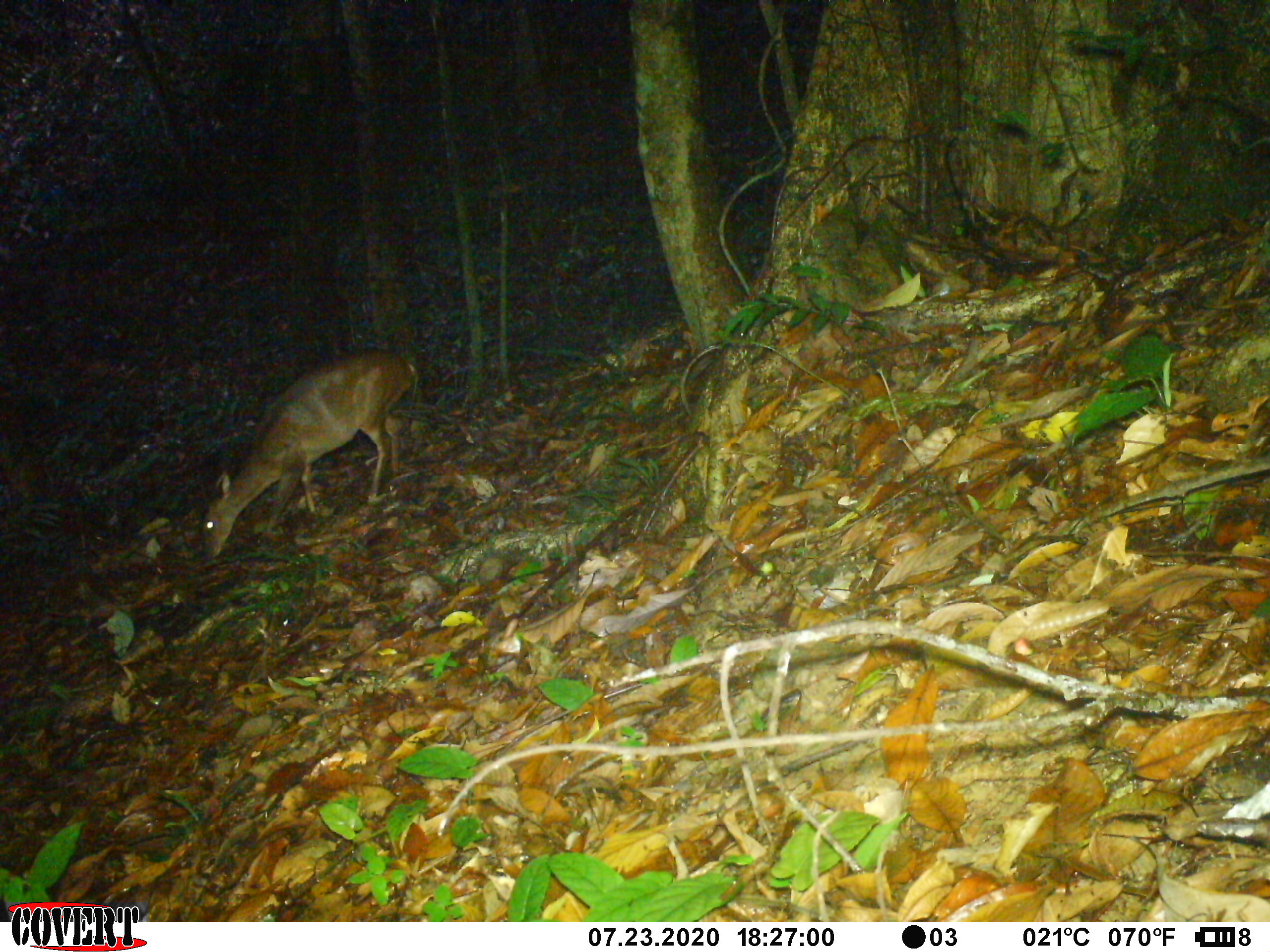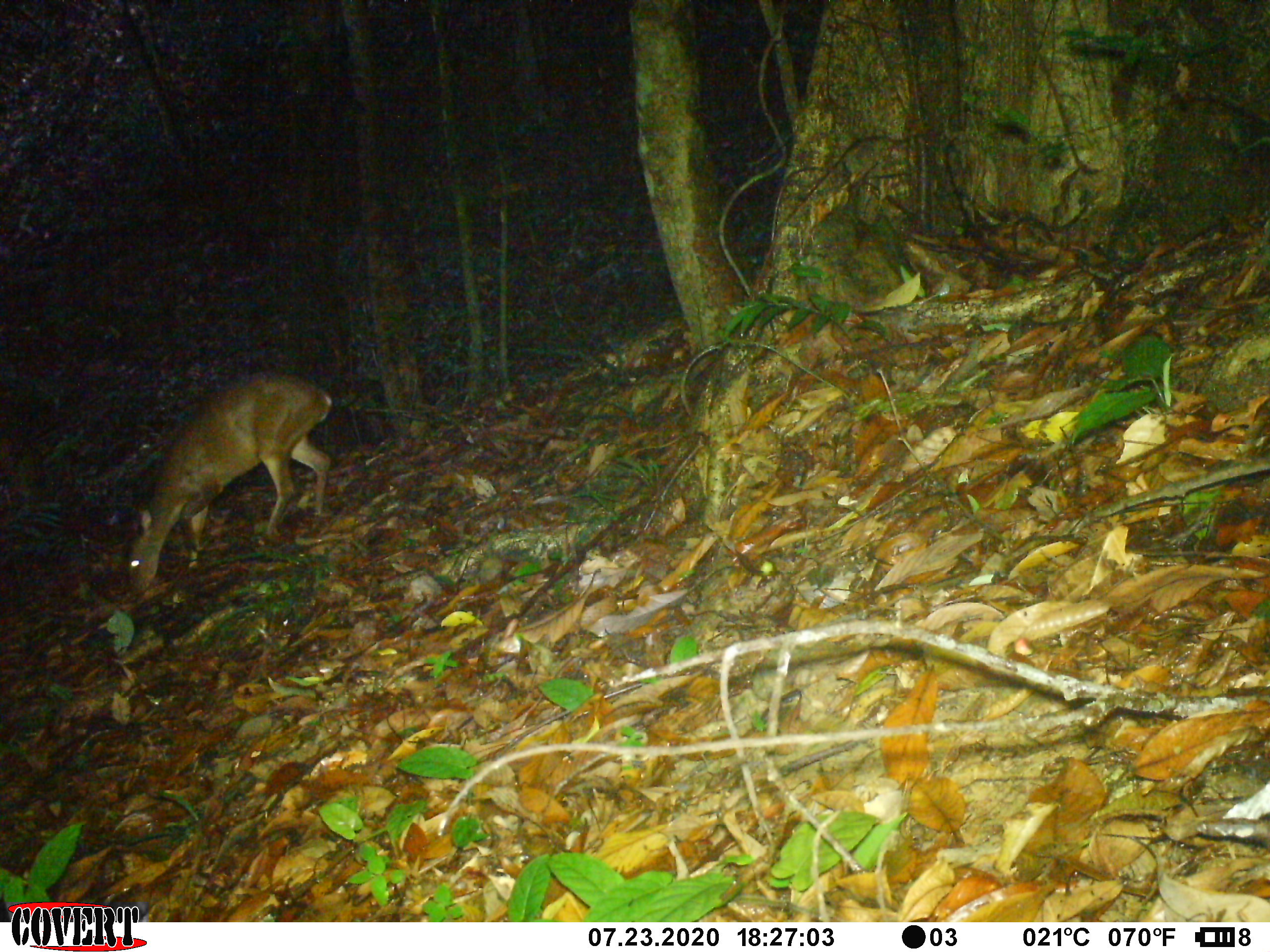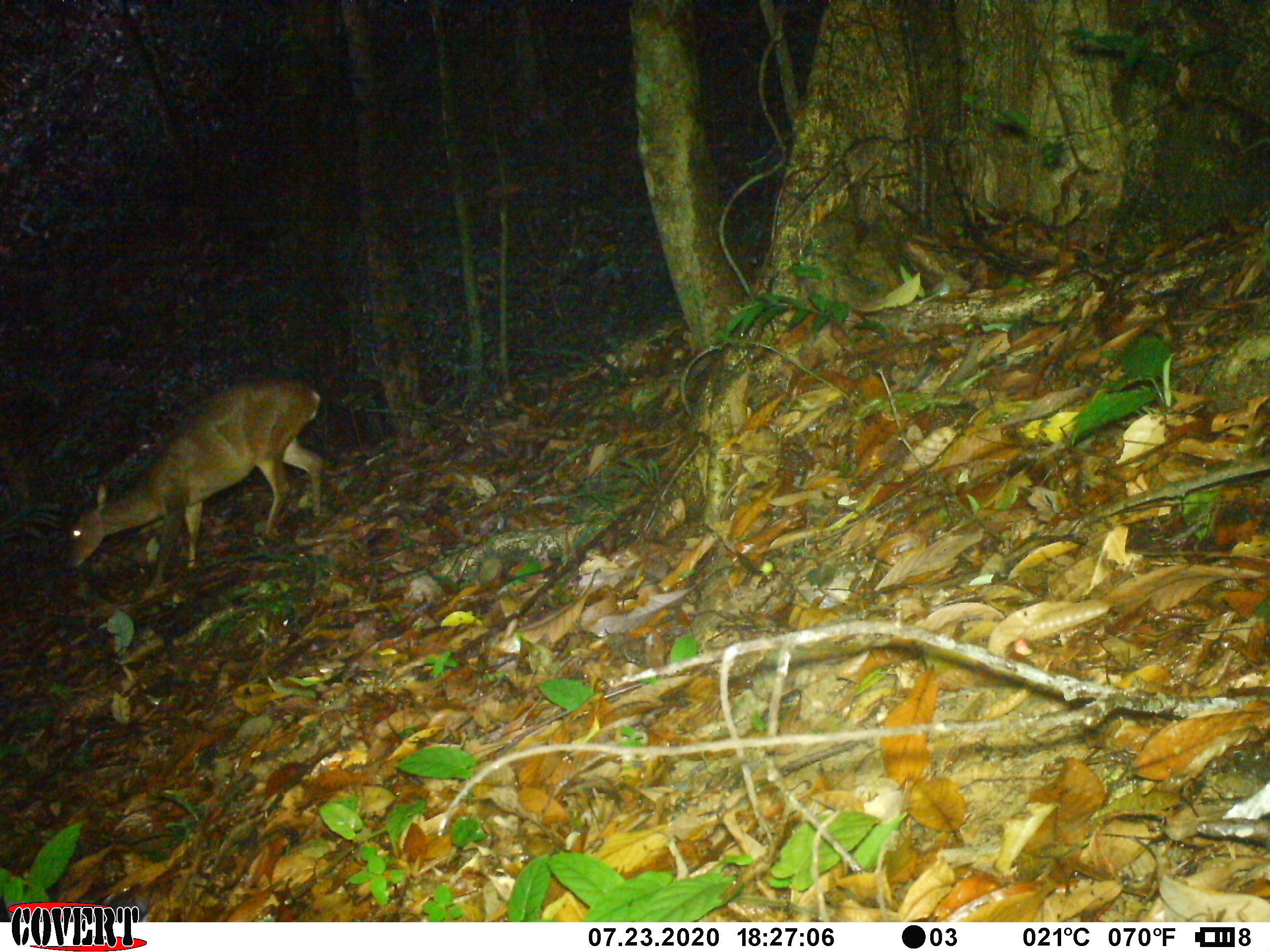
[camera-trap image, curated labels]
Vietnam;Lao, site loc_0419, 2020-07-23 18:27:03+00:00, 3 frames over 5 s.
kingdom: Animalia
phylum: Chordata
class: Mammalia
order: Artiodactyla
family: Cervidae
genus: Muntiacus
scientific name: Muntiacus vuquangensis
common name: large-antlered muntjac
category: large antlered muntjac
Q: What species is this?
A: Large antlered muntjac (large-antlered muntjac) (Muntiacus vuquangensis).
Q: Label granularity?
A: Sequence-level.